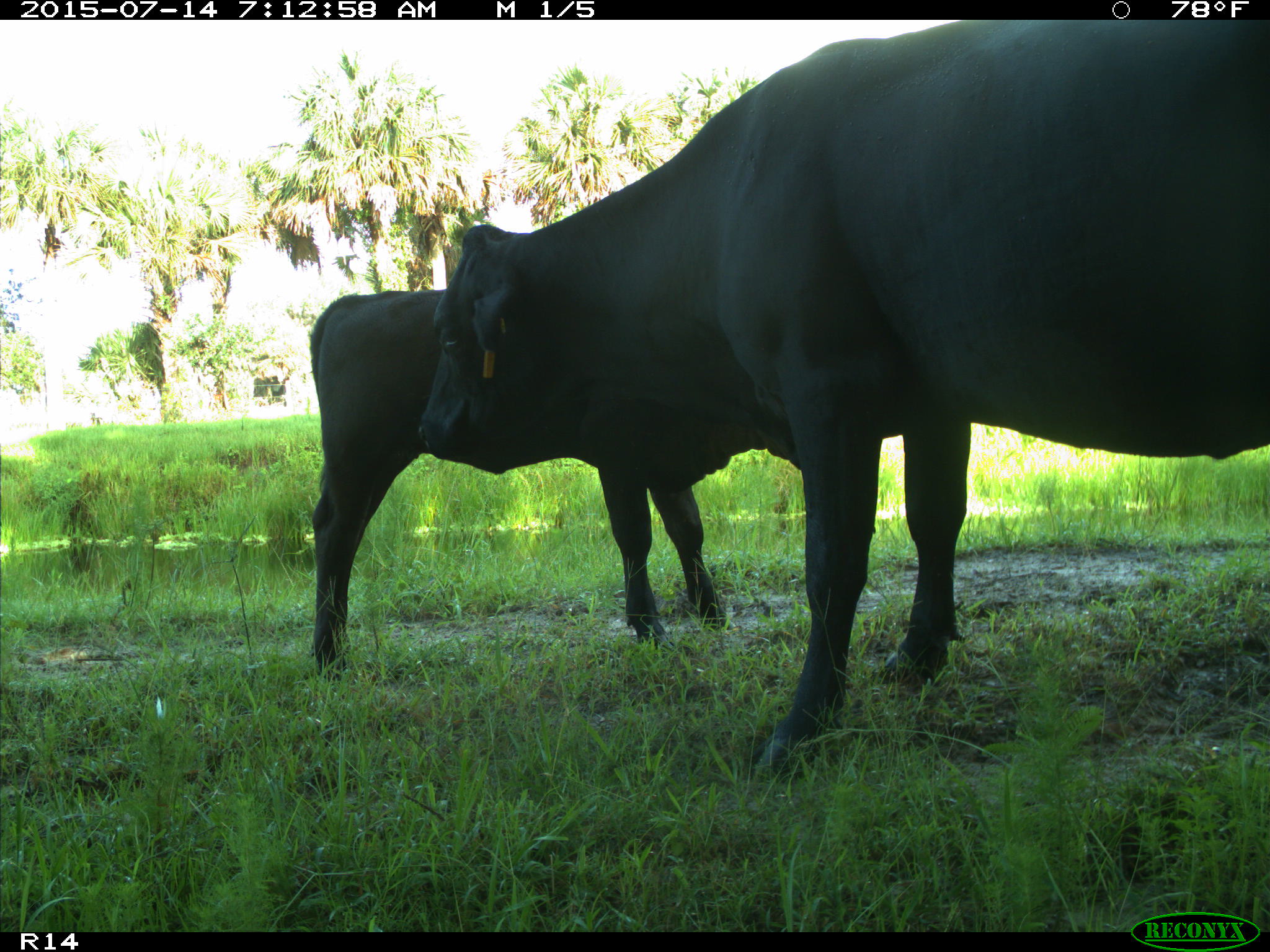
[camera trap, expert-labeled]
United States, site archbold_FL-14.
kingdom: Animalia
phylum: Chordata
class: Mammalia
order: Artiodactyla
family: Bovidae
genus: Bos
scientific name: Bos taurus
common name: domestic cow